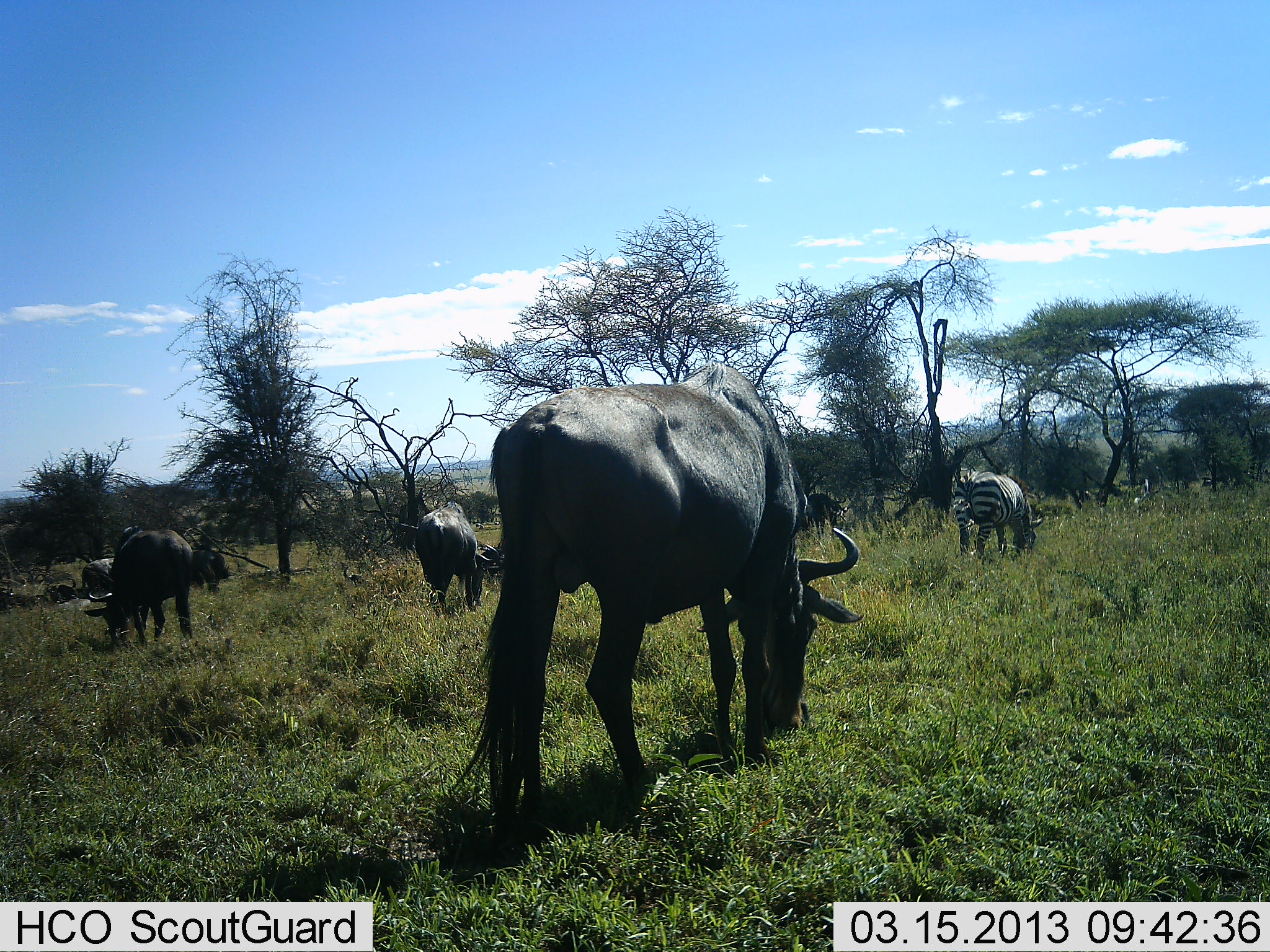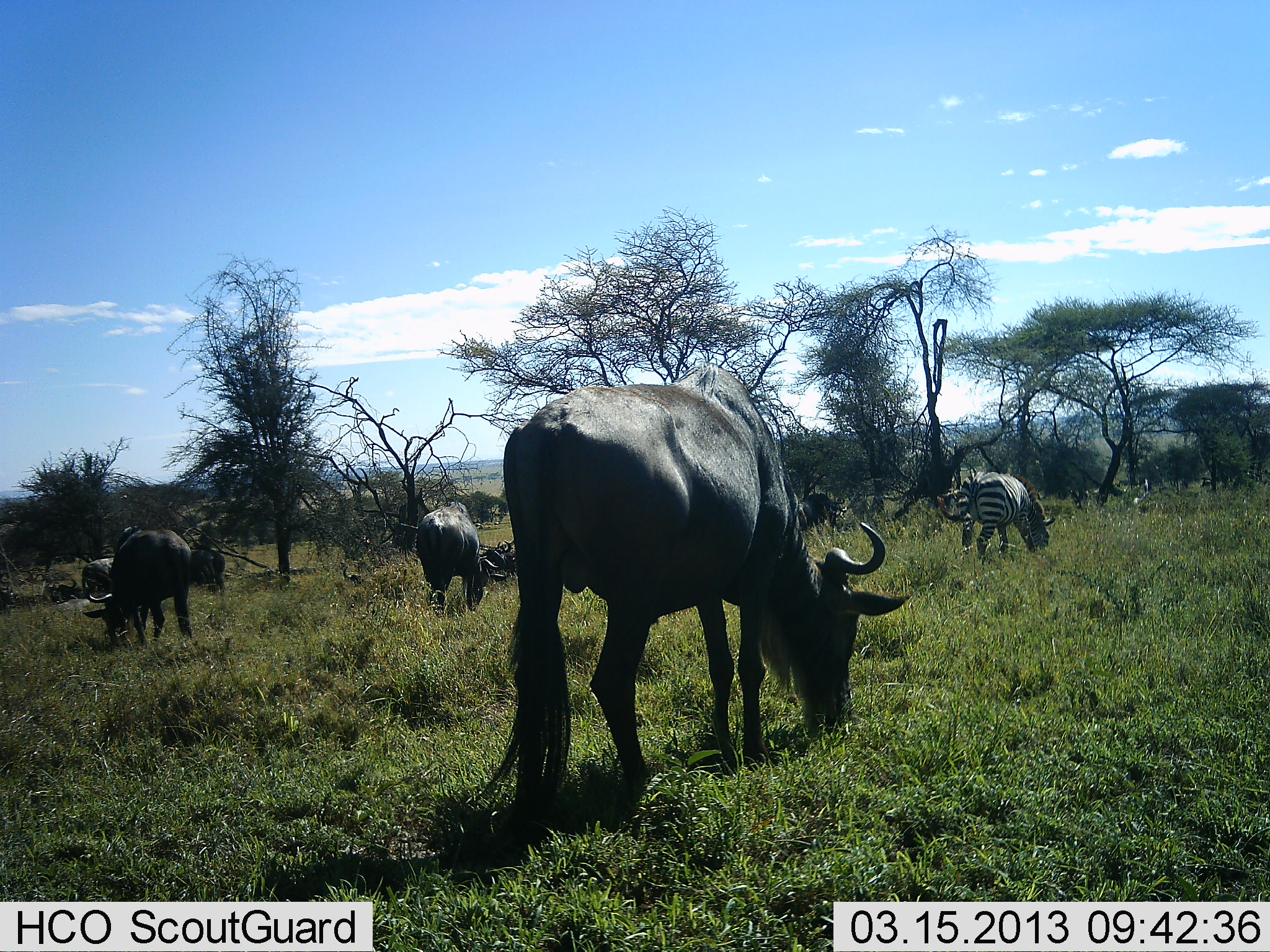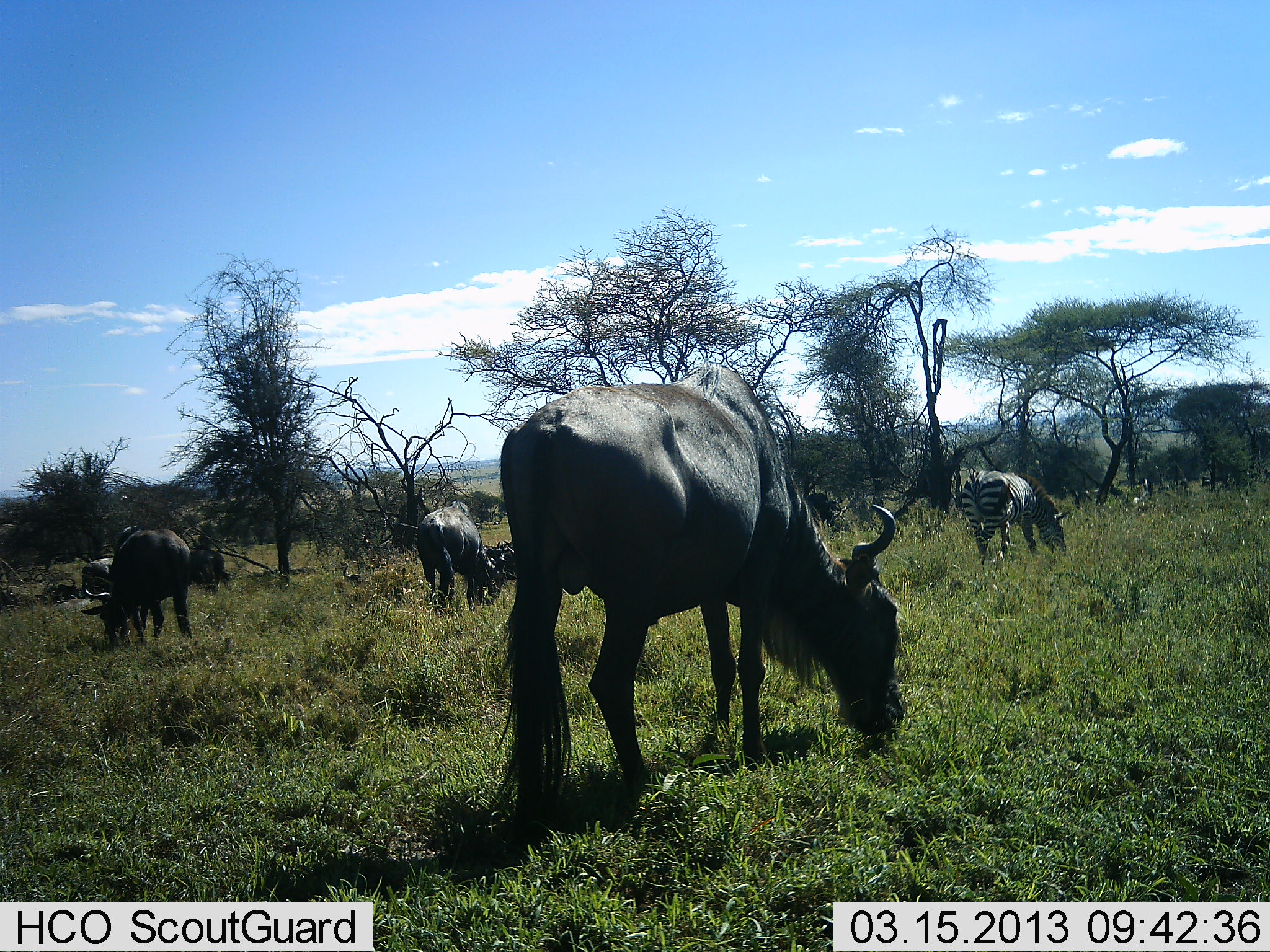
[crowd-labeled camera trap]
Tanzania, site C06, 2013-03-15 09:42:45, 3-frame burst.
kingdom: Animalia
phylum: Chordata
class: Mammalia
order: Artiodactyla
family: Bovidae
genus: Connochaetes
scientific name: Connochaetes taurinus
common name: blue wildebeest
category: wildebeest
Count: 4.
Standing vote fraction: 27%.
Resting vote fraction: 11%.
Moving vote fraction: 2%.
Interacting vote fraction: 0%.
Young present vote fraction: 0%.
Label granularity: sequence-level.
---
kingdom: Animalia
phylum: Chordata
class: Mammalia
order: Perissodactyla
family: Equidae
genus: Equus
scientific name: Equus quagga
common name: plains zebra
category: zebra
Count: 1.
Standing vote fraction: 23%.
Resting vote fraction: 0%.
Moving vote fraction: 5%.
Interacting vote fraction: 0%.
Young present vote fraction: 0%.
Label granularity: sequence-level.